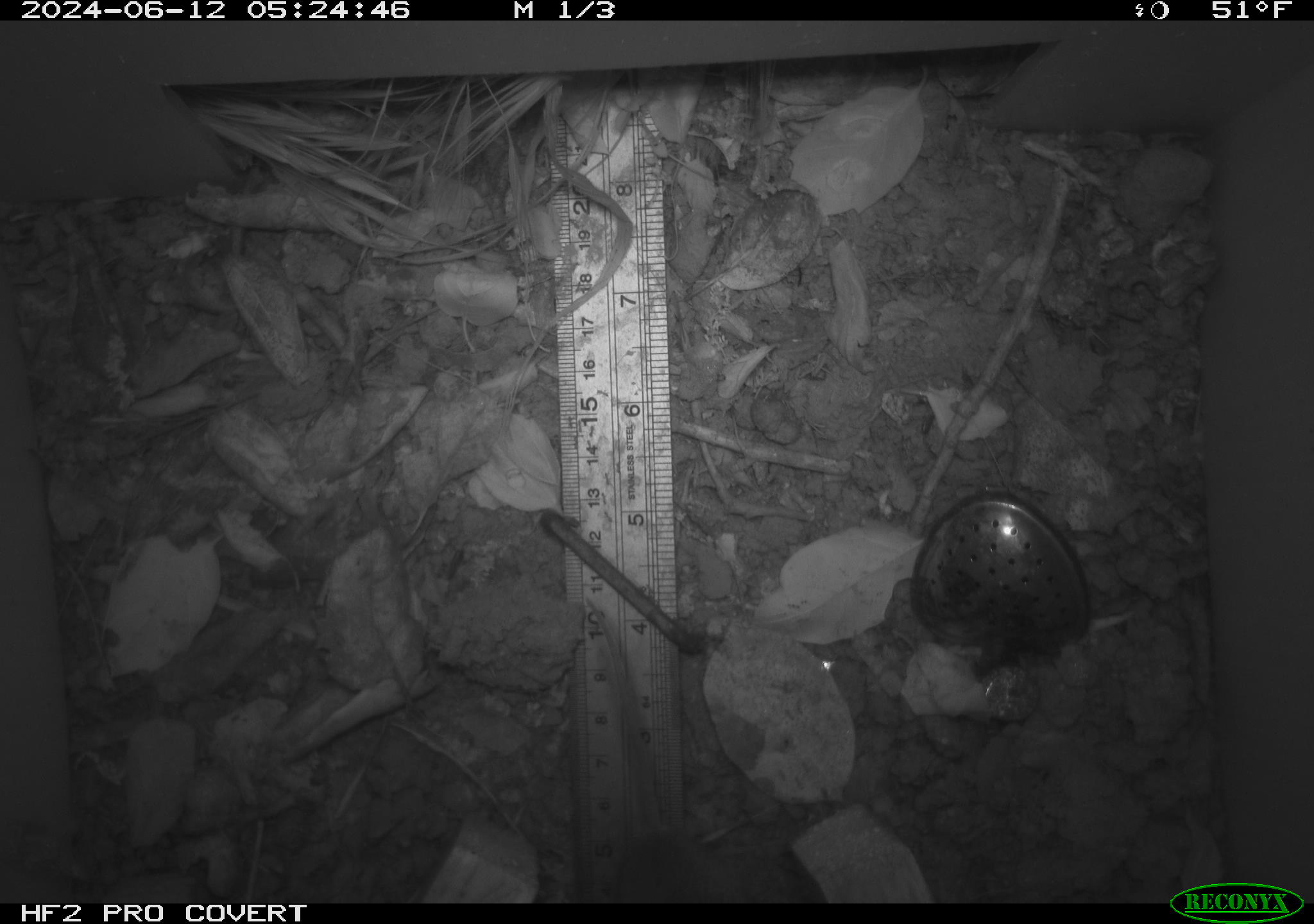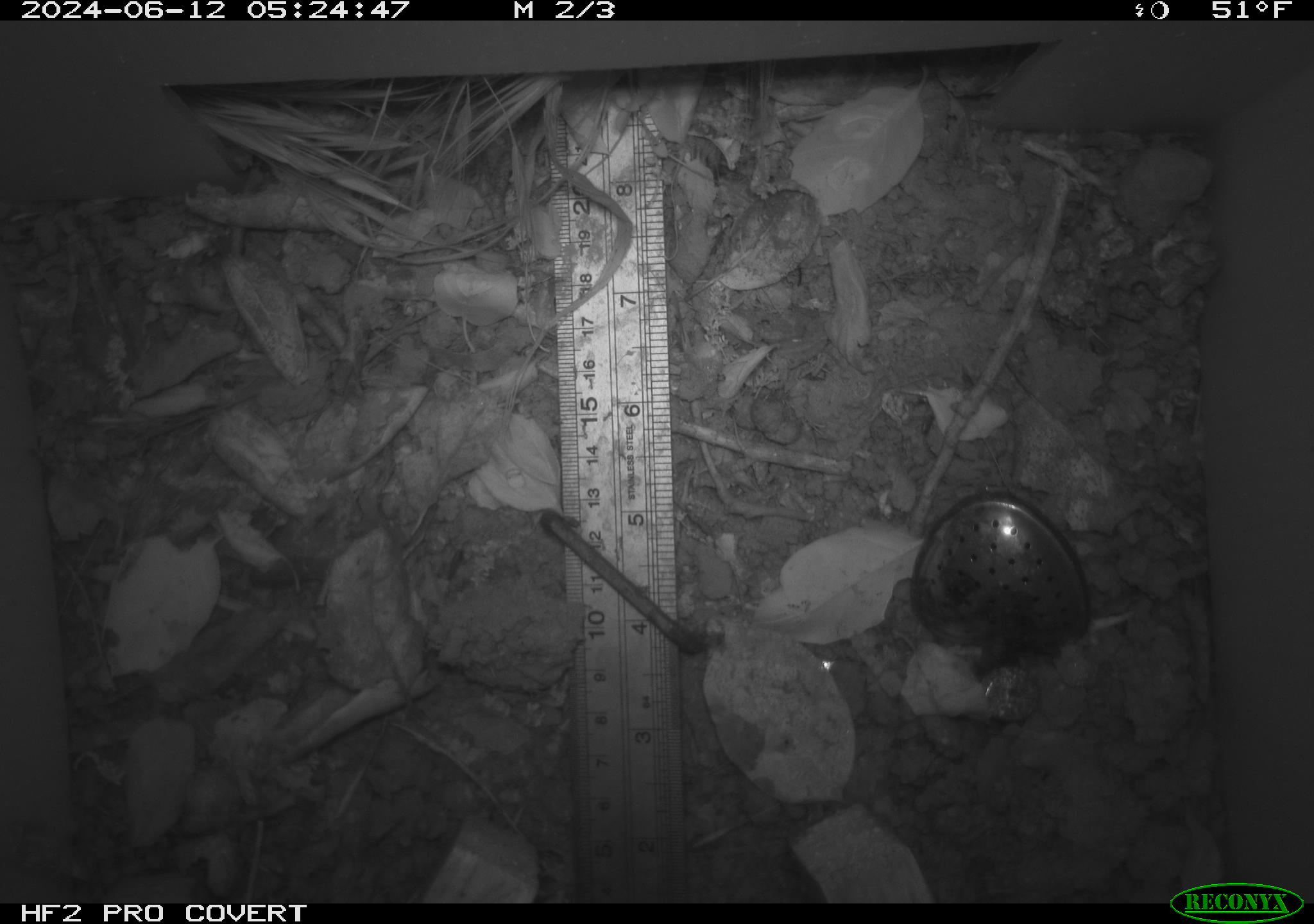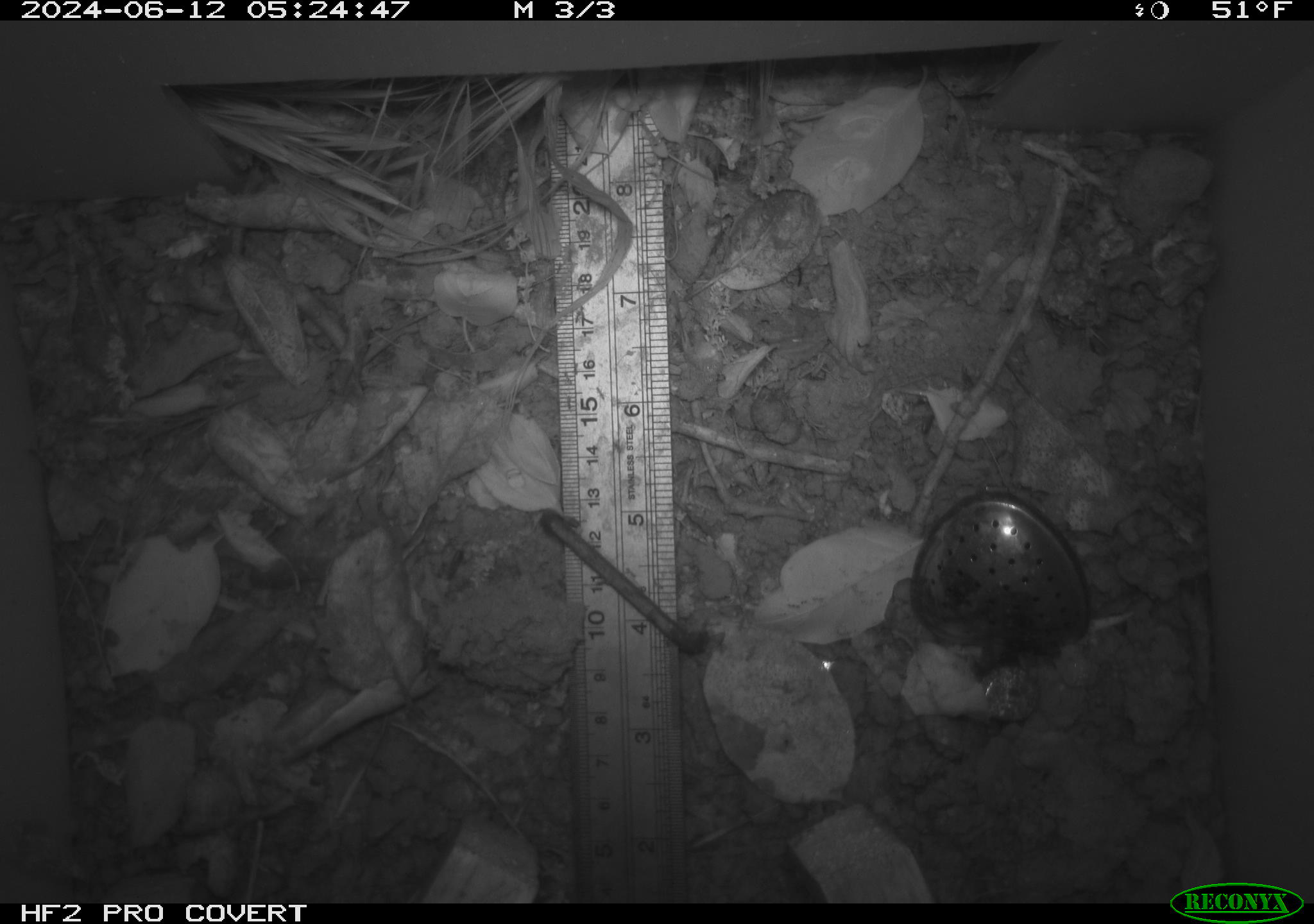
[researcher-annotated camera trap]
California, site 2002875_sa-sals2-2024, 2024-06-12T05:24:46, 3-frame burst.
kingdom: Animalia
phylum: Chordata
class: Mammalia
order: Rodentia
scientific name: Rodentia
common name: rodent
Rodent (Rodentia).